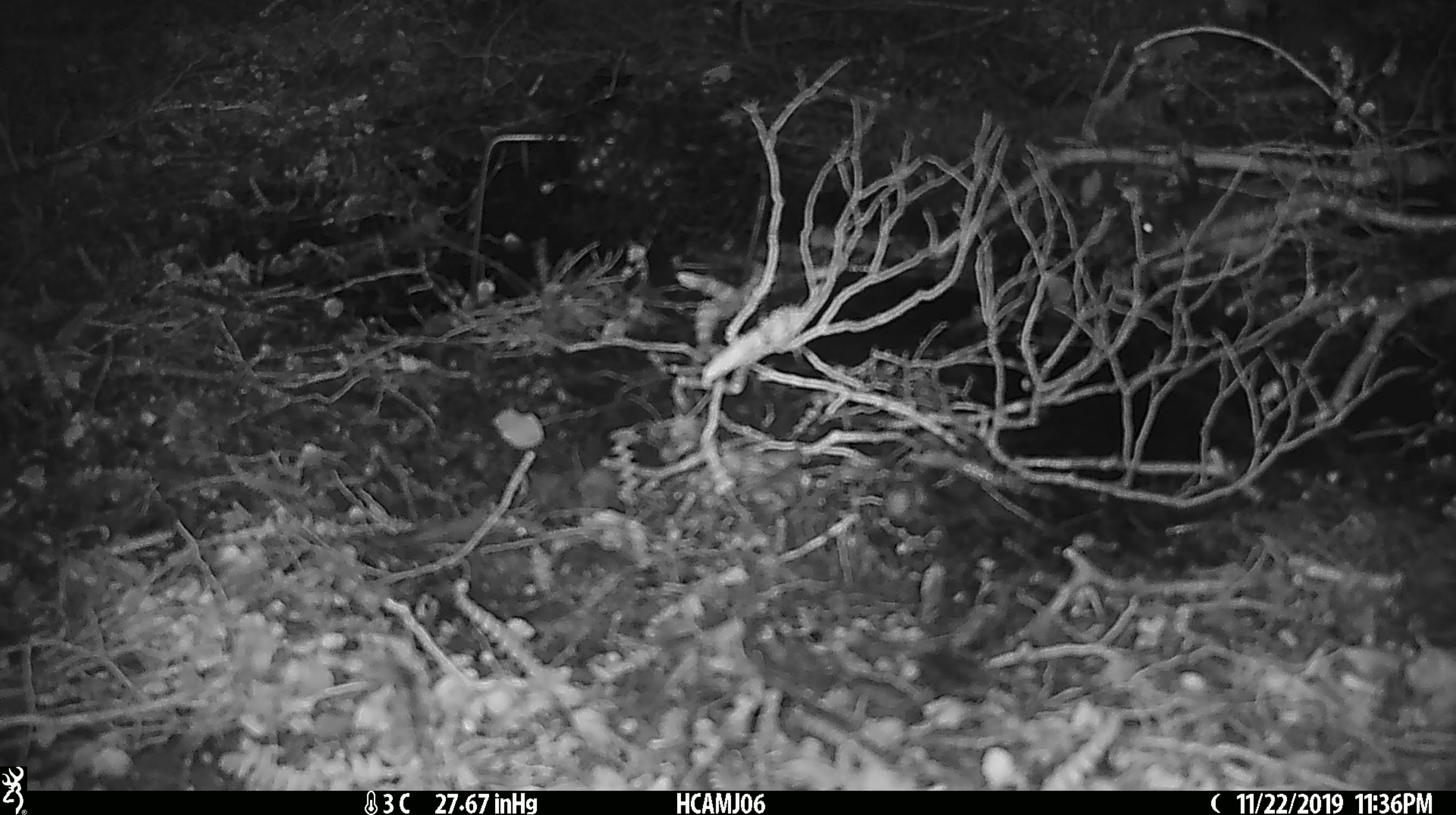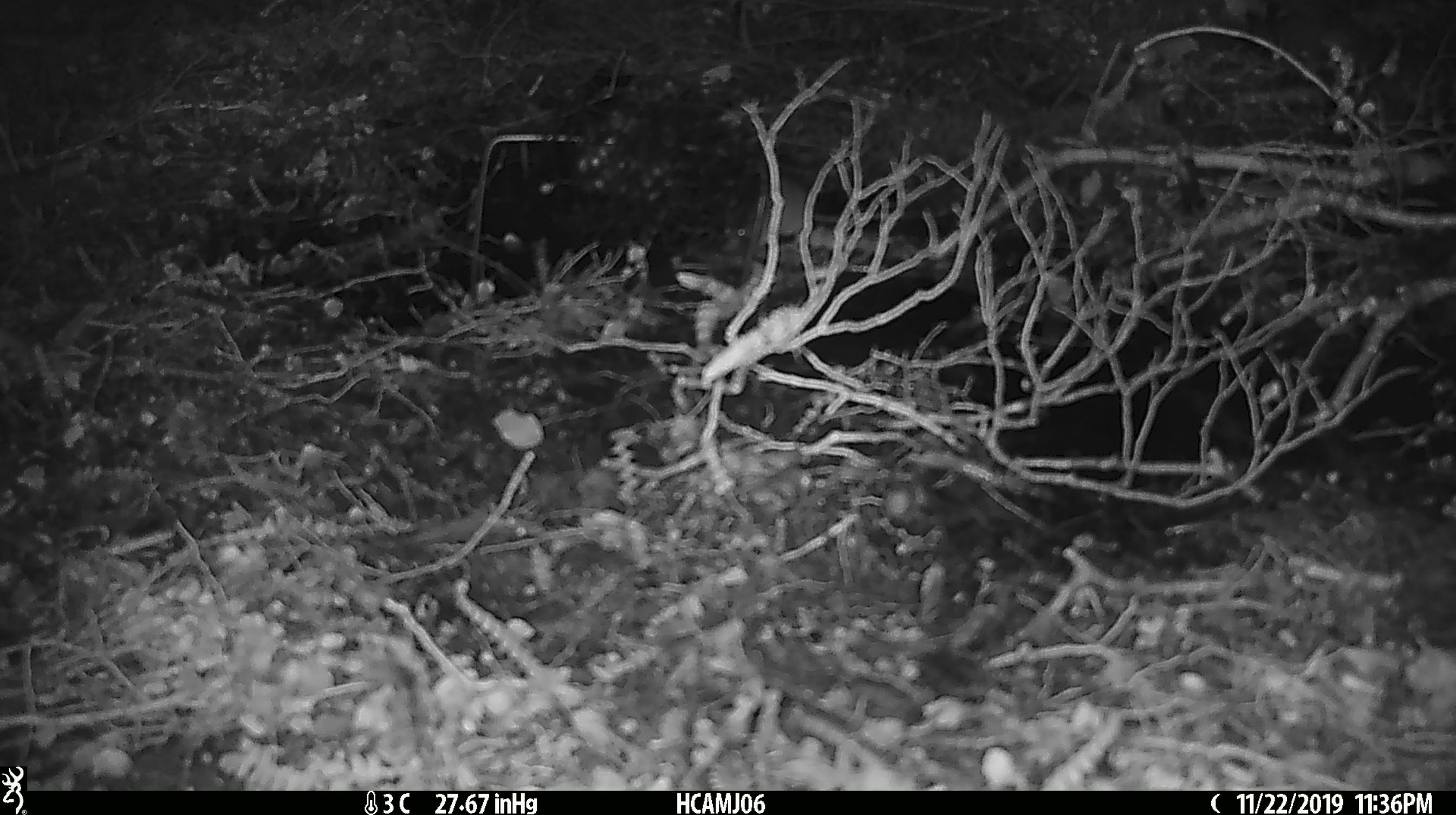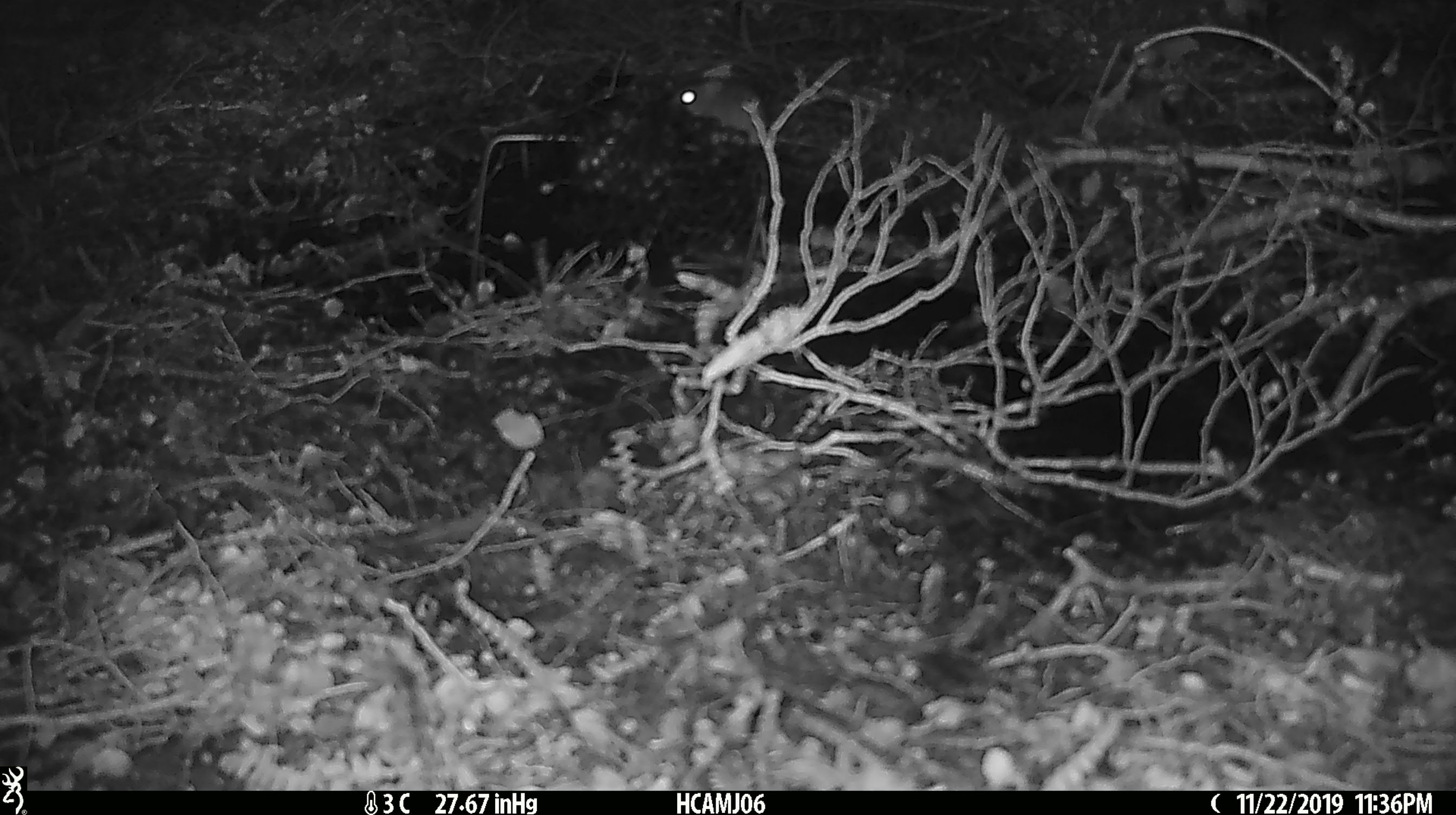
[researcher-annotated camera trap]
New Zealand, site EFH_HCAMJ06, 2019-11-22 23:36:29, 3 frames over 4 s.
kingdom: Animalia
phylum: Chordata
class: Mammalia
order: Rodentia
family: Muridae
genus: Mus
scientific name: Mus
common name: mouse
Mouse (Mus).